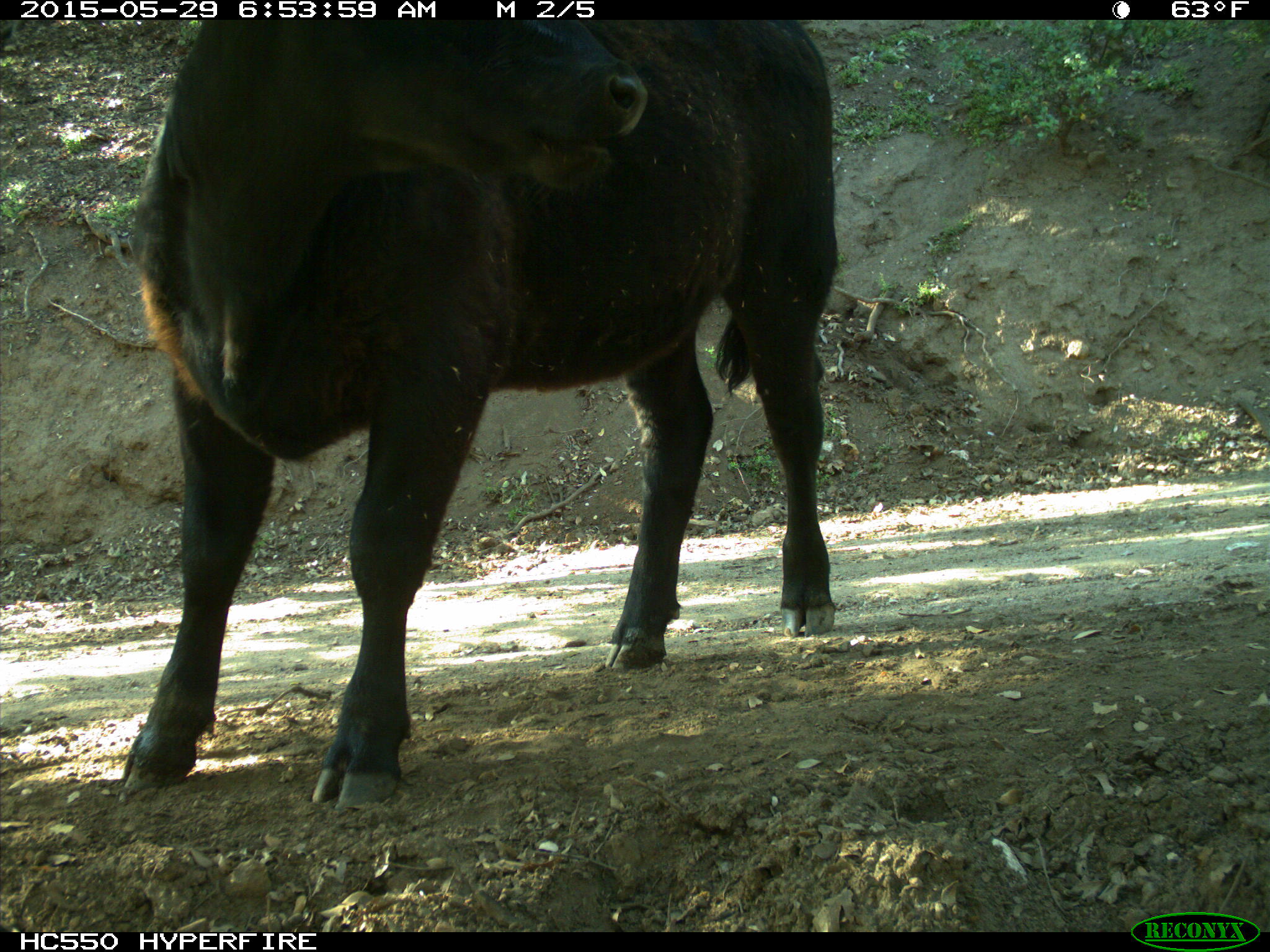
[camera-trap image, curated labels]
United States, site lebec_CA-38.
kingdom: Animalia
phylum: Chordata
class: Mammalia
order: Artiodactyla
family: Bovidae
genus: Bos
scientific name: Bos taurus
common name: domestic cow